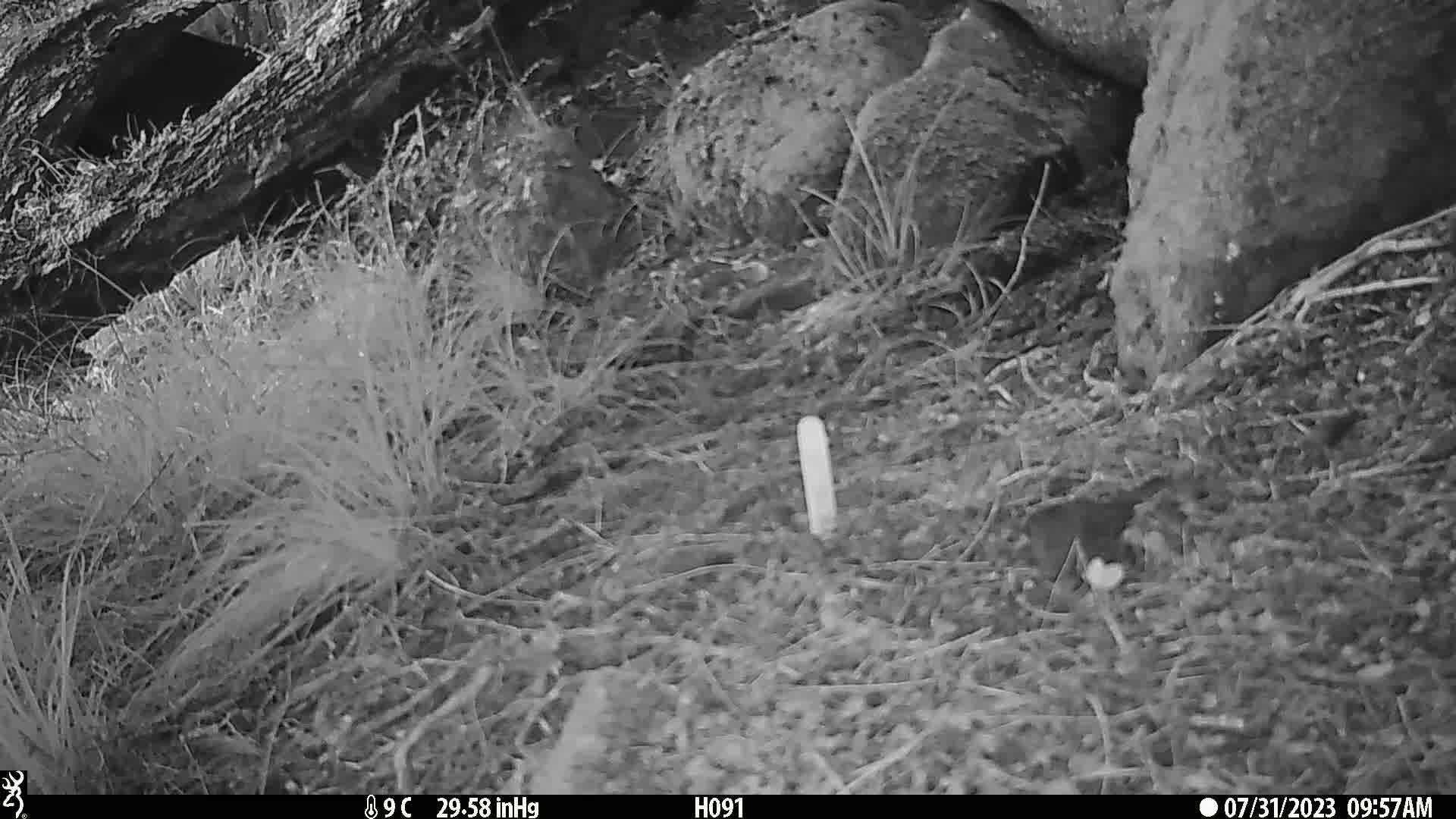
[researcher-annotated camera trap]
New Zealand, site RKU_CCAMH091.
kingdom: Animalia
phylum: Chordata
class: Aves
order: Passeriformes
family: Prunellidae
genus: Prunella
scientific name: Prunella modularis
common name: dunnock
Dunnock (Prunella modularis).